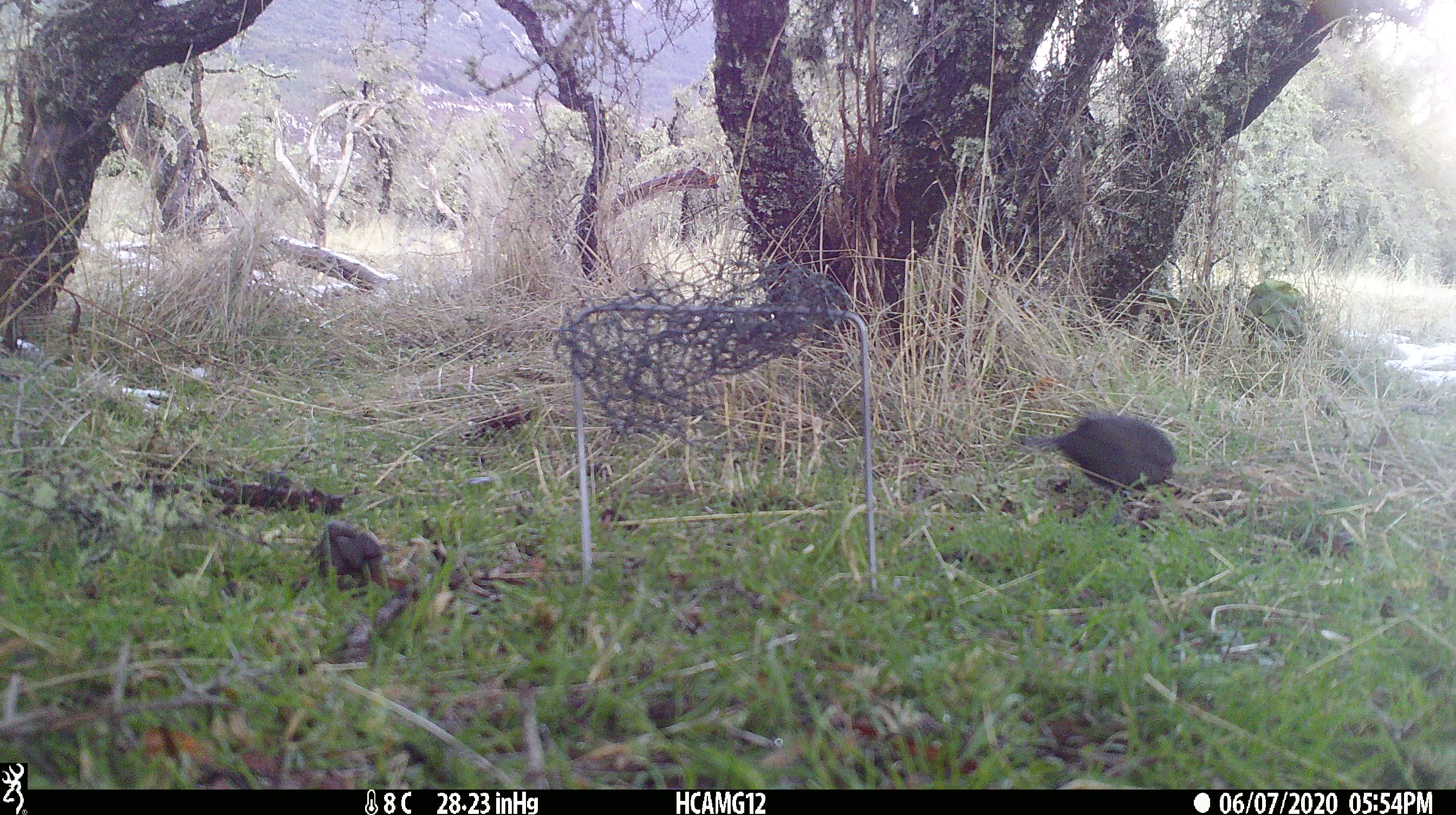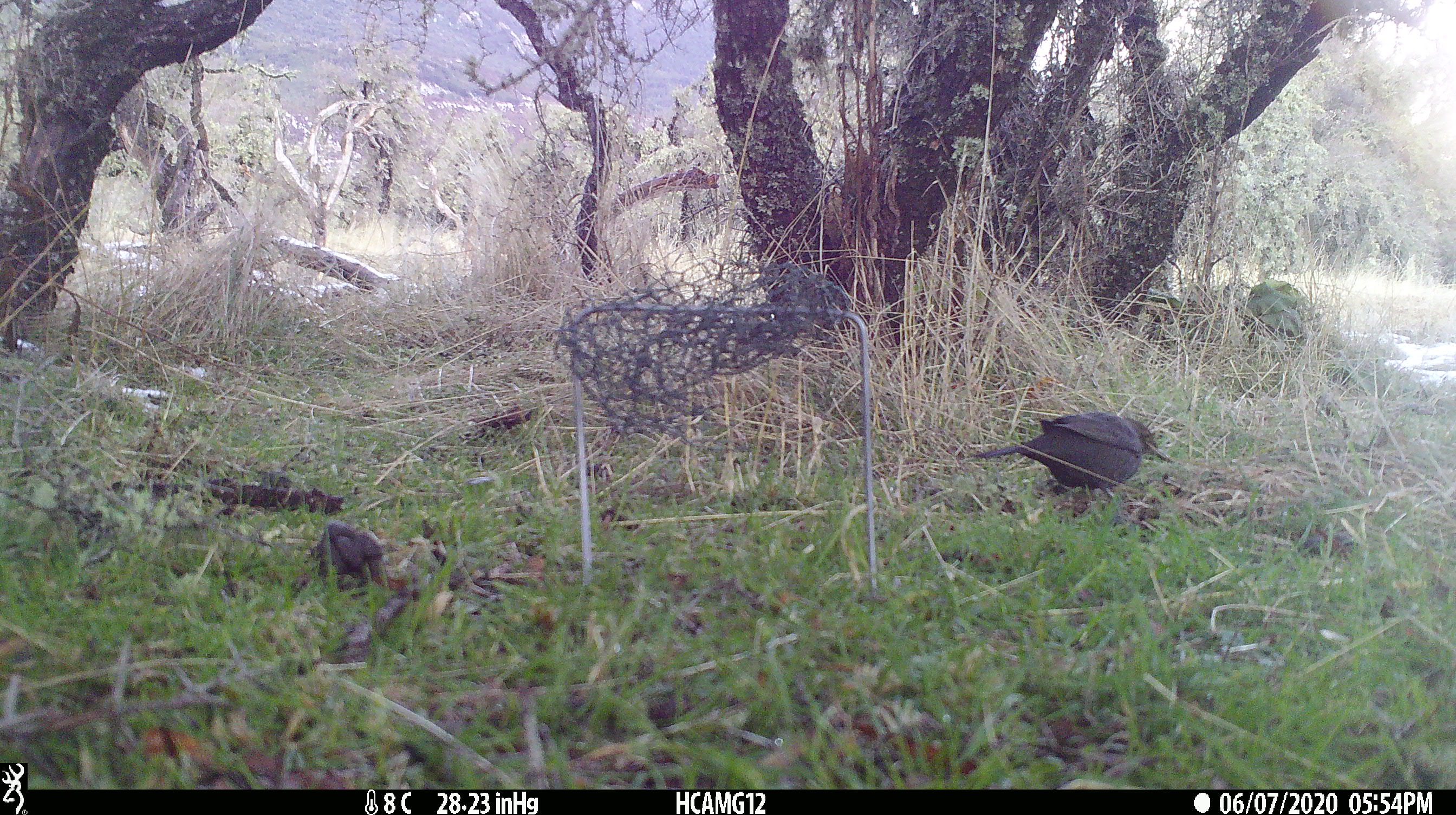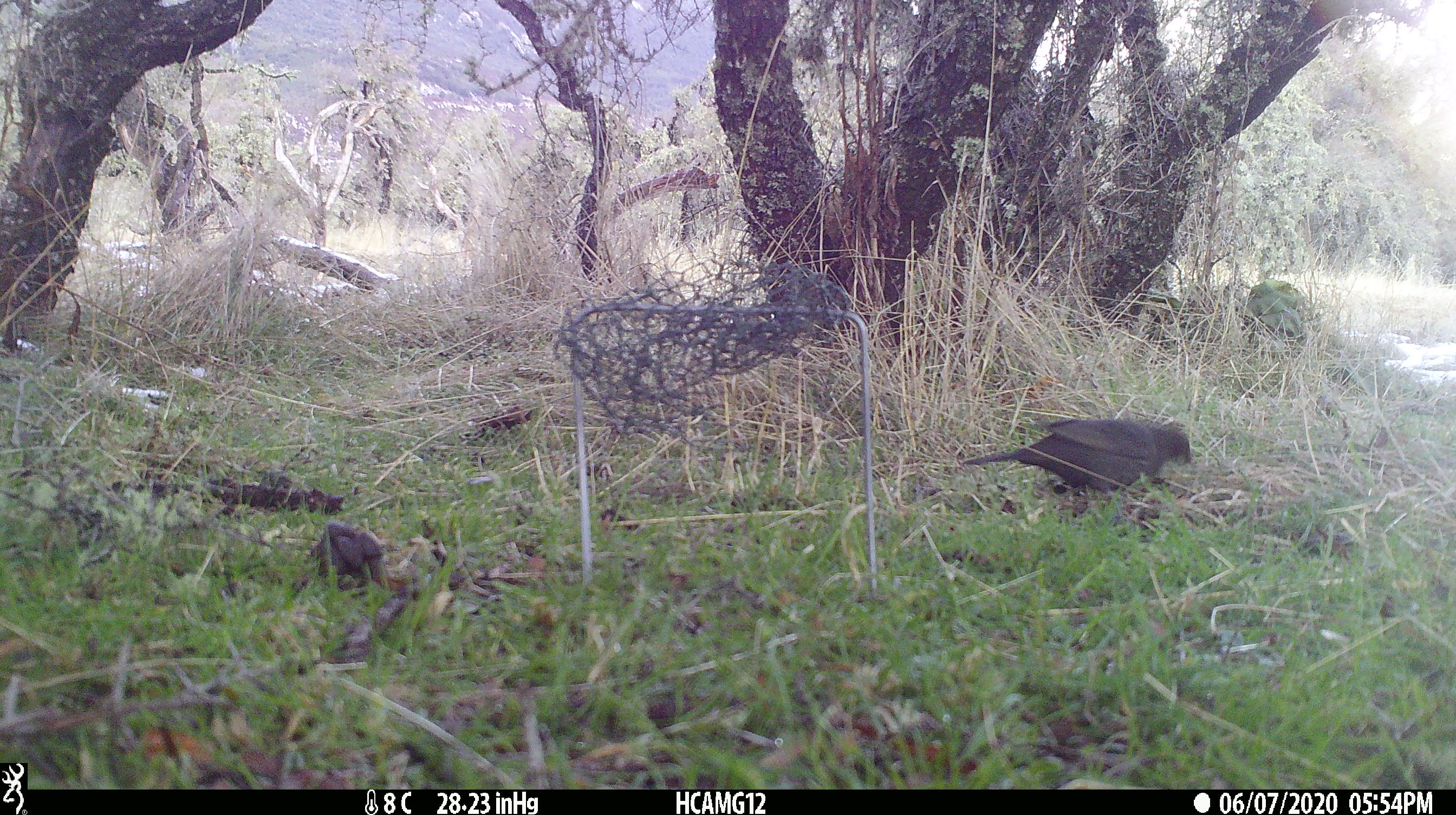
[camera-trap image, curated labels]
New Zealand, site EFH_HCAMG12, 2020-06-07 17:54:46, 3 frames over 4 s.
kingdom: Animalia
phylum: Chordata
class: Aves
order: Passeriformes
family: Turdidae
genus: Turdus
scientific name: Turdus merula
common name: eurasian blackbird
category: blackbird